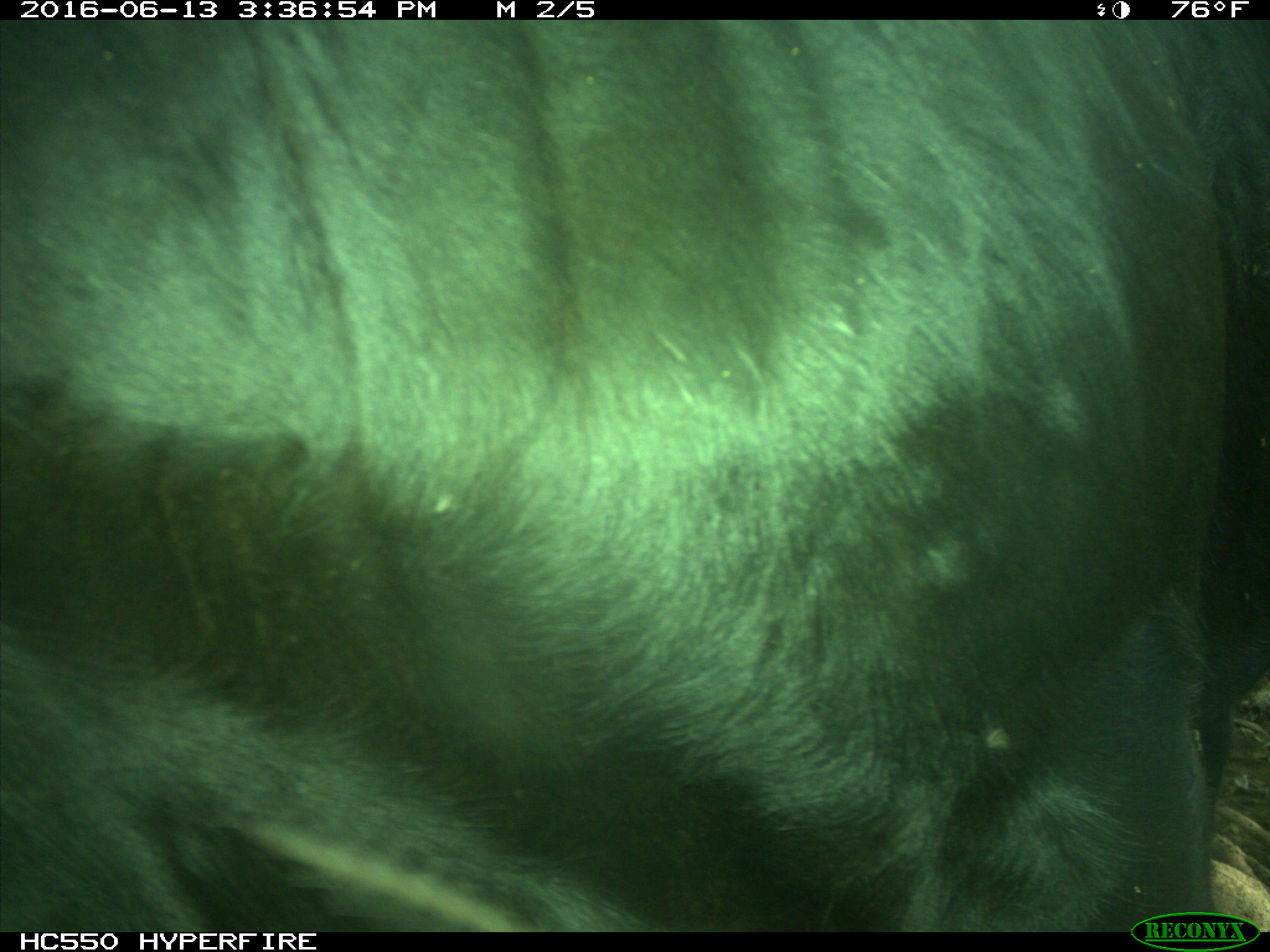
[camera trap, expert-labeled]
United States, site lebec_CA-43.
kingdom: Animalia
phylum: Chordata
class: Mammalia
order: Artiodactyla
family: Bovidae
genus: Bos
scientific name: Bos taurus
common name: domestic cow